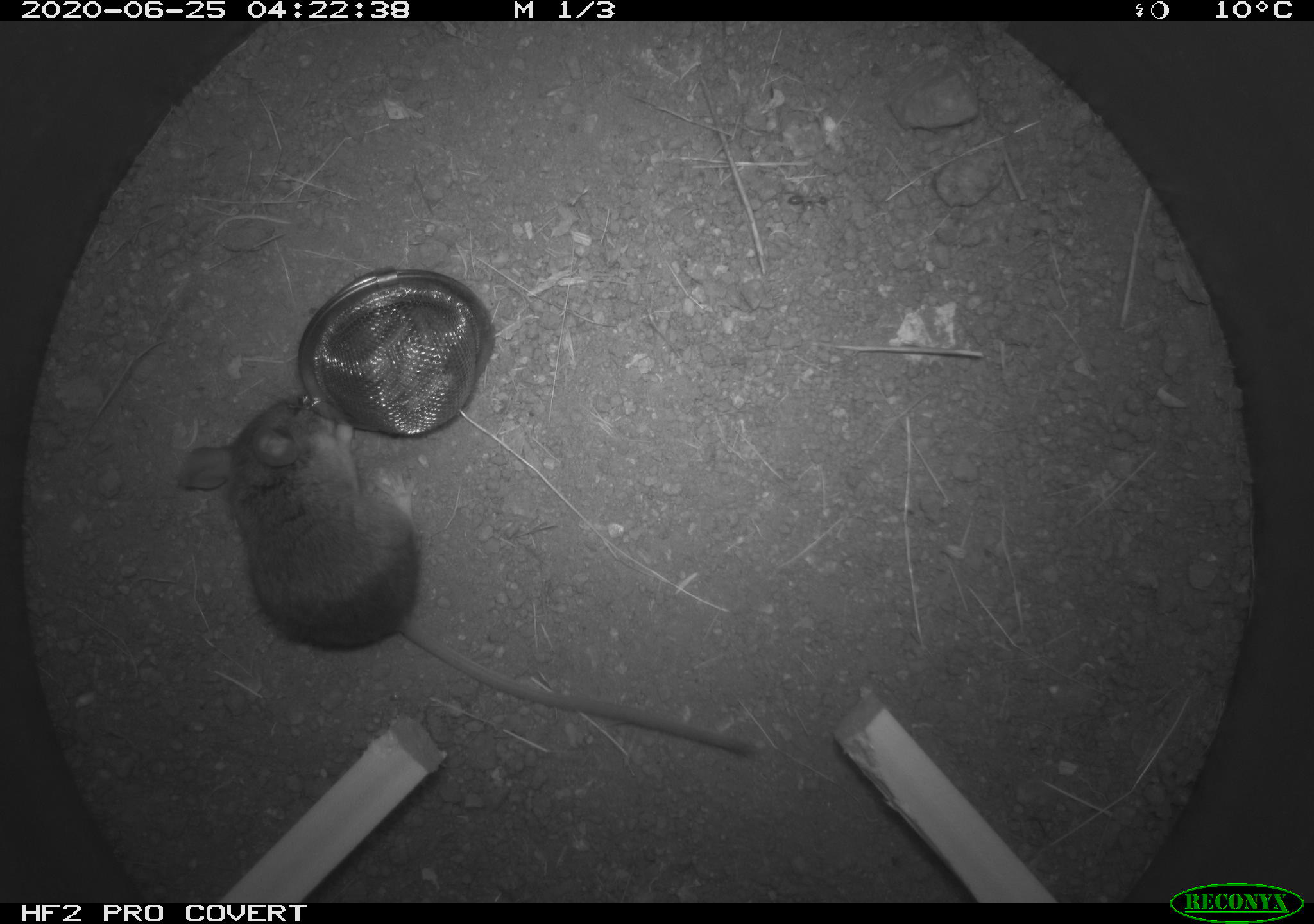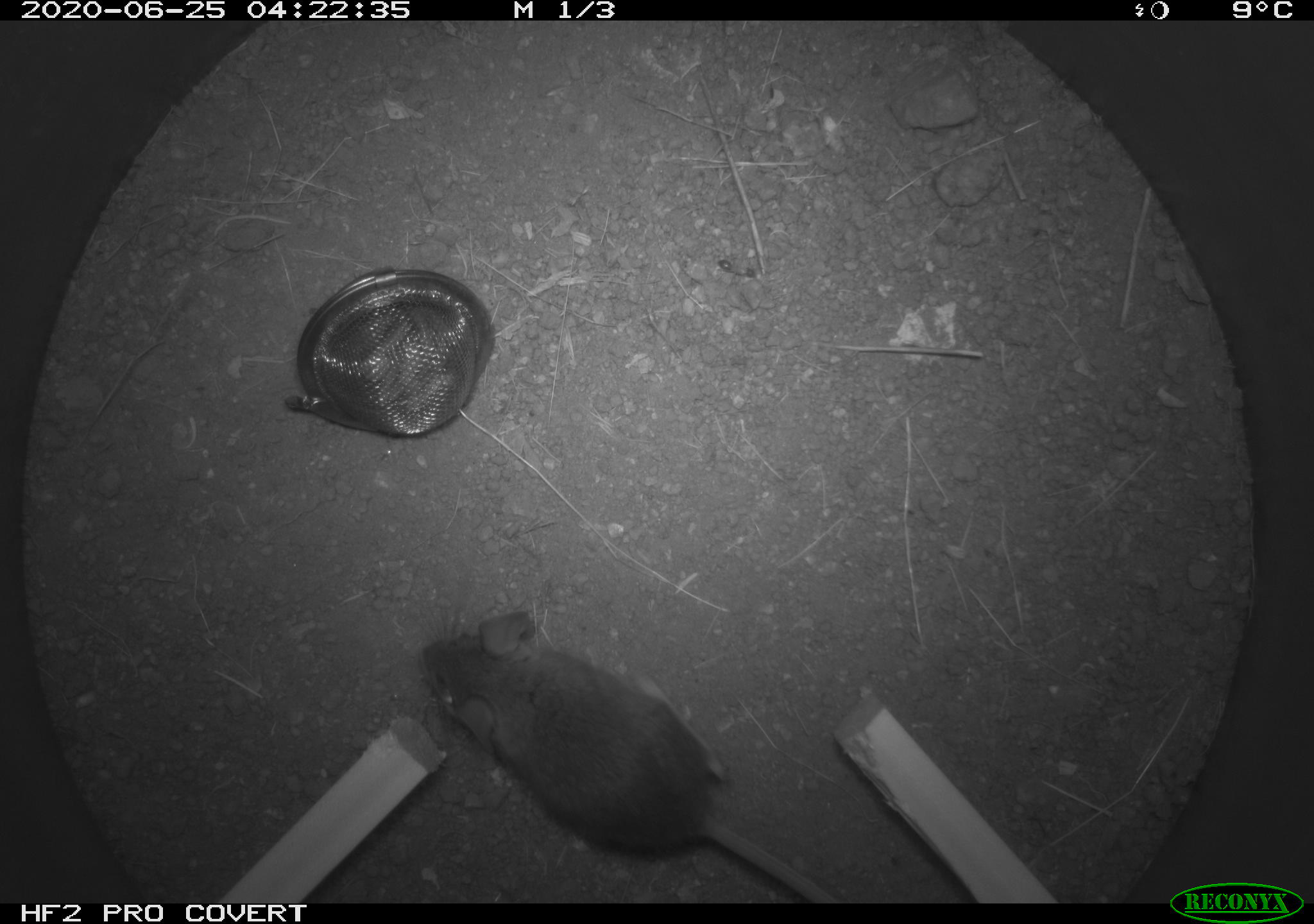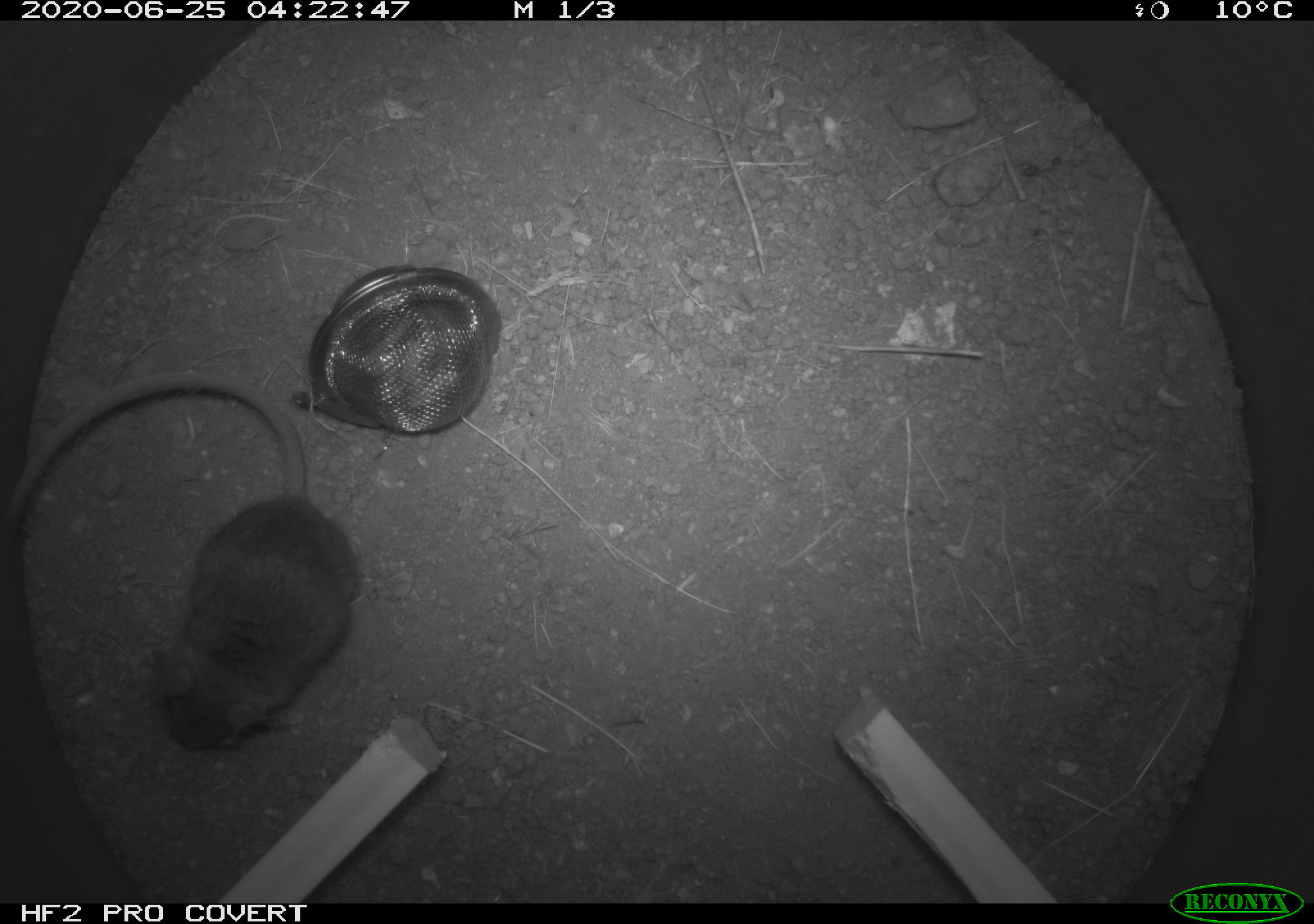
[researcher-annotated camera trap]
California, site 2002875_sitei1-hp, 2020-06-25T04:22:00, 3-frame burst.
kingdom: Animalia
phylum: Chordata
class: Mammalia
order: Rodentia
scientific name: Rodentia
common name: mouse species